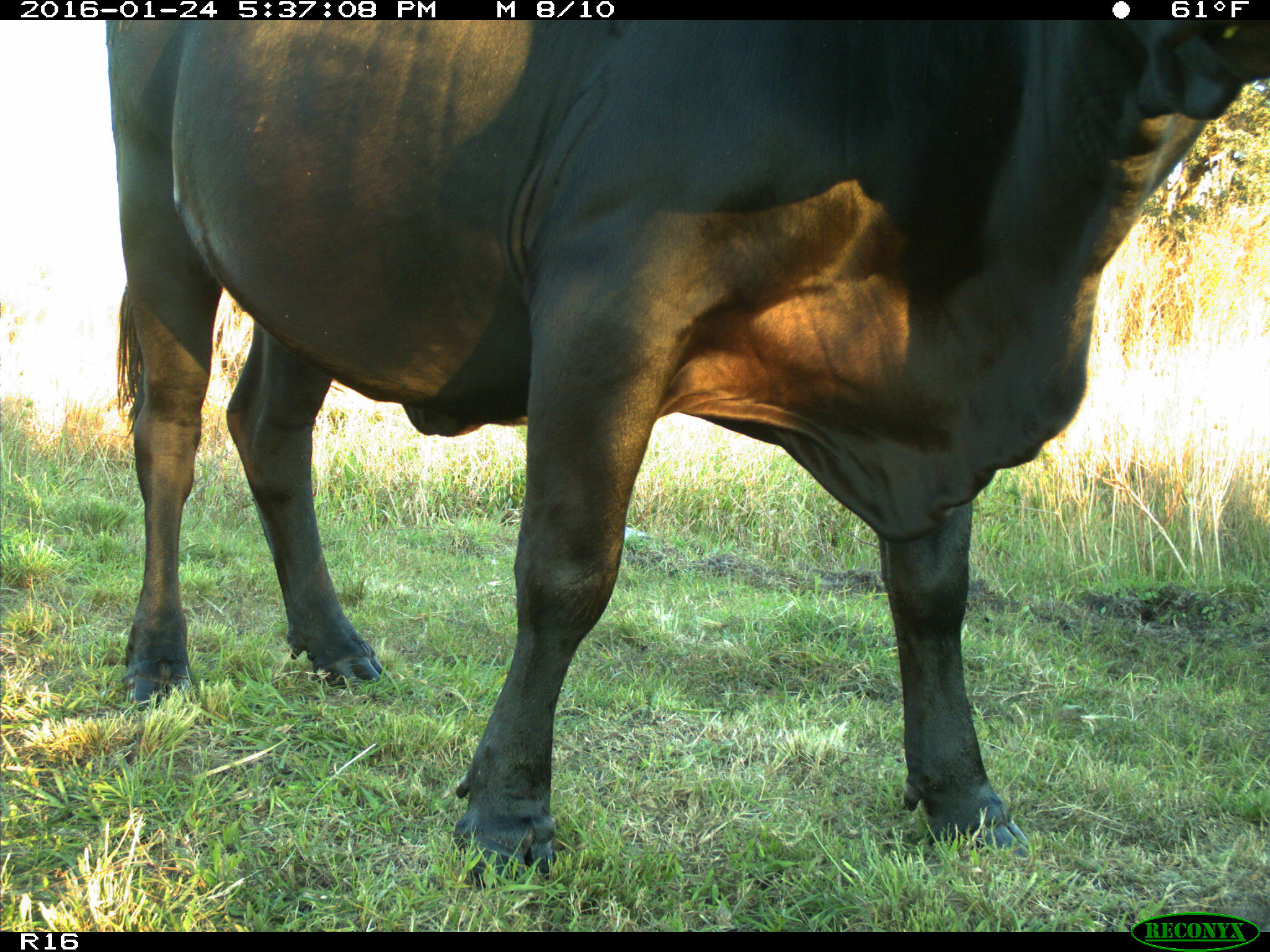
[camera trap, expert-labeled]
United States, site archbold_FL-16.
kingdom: Animalia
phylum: Chordata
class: Mammalia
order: Artiodactyla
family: Bovidae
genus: Bos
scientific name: Bos taurus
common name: domestic cow